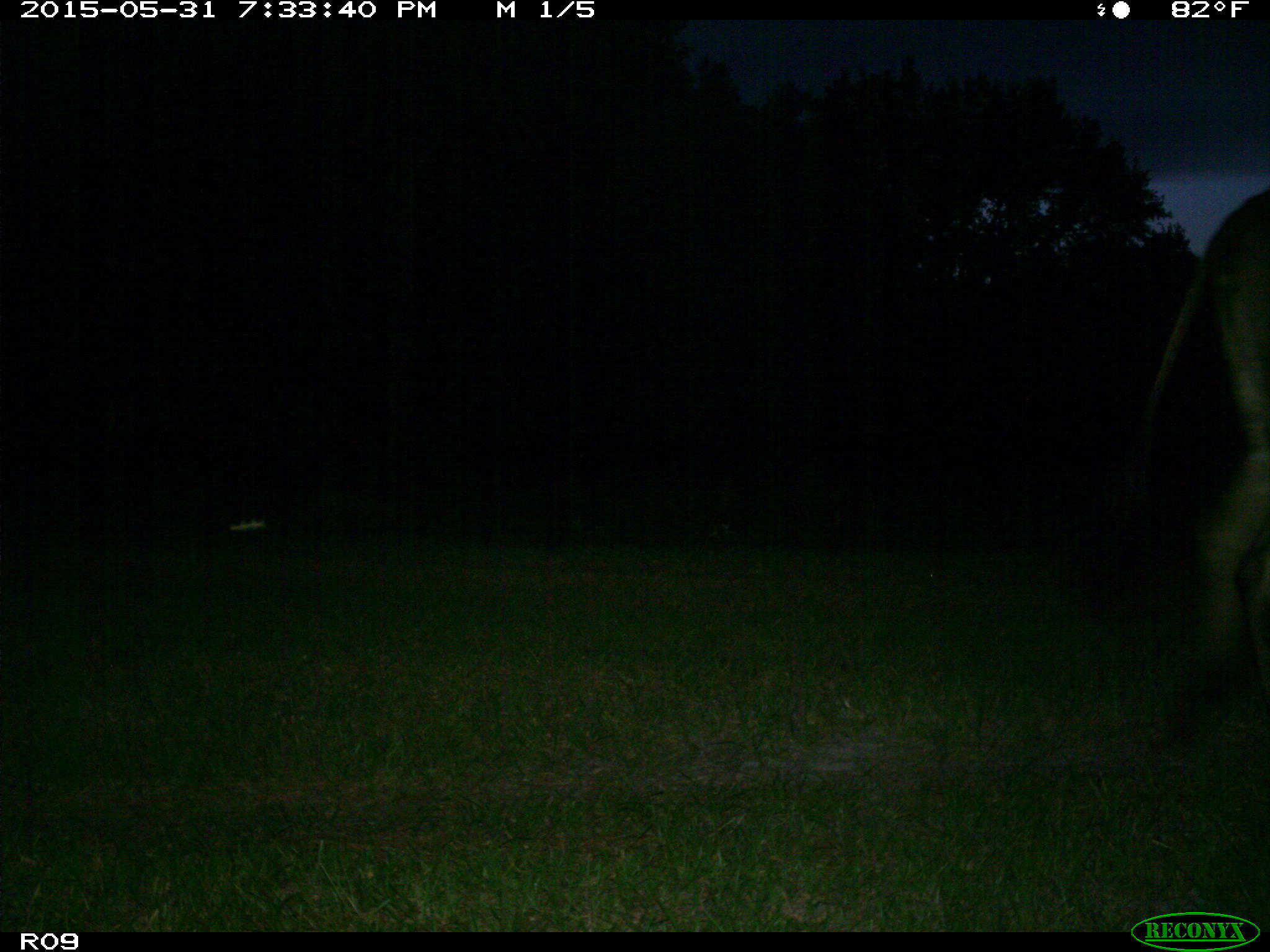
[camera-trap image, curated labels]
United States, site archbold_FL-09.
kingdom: Animalia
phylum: Chordata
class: Mammalia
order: Artiodactyla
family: Bovidae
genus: Bos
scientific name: Bos taurus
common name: domestic cow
Bos taurus (domestic cow).